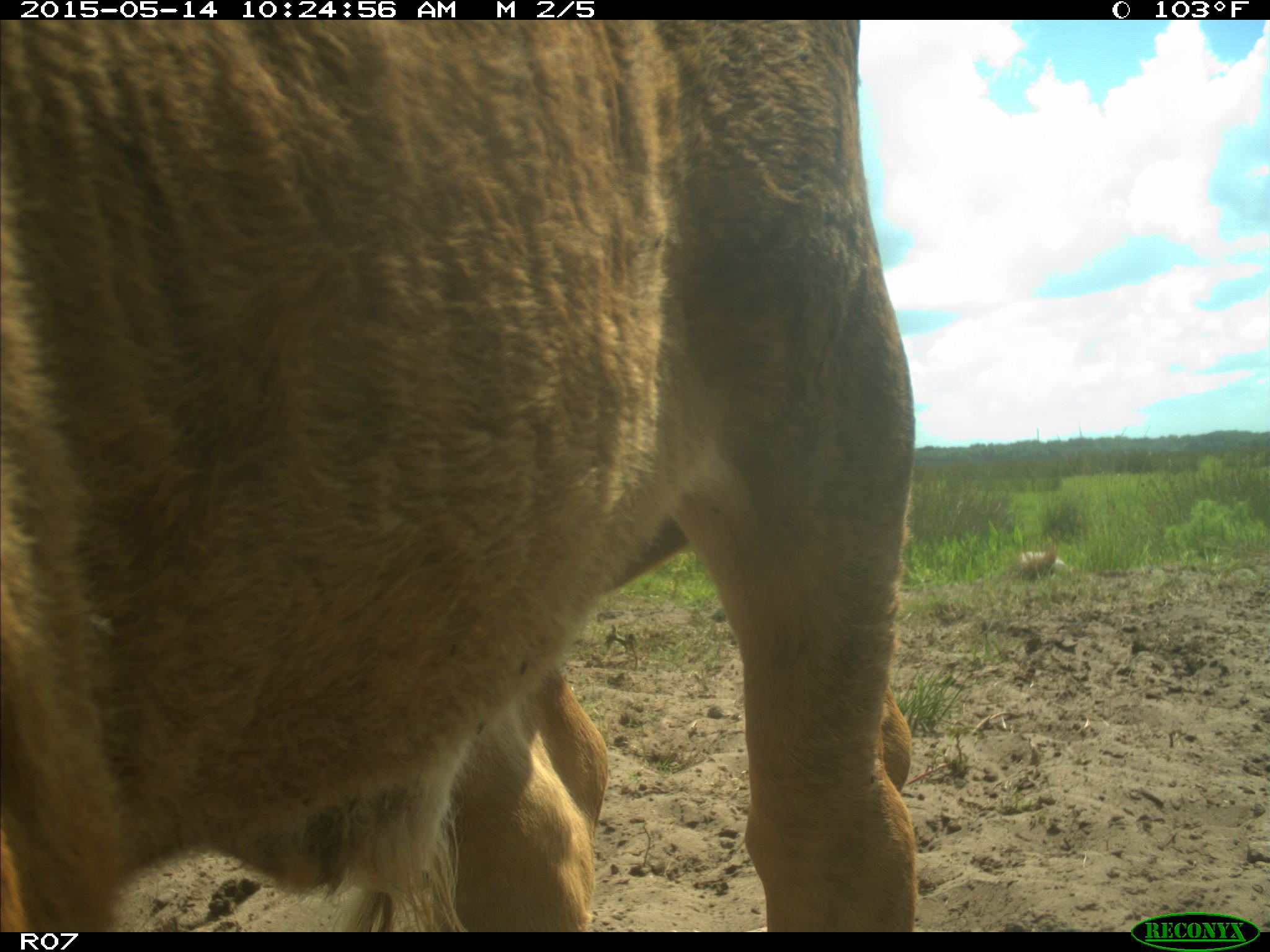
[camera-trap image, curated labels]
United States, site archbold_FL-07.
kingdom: Animalia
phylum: Chordata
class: Mammalia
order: Artiodactyla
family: Bovidae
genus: Bos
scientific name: Bos taurus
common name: domestic cow